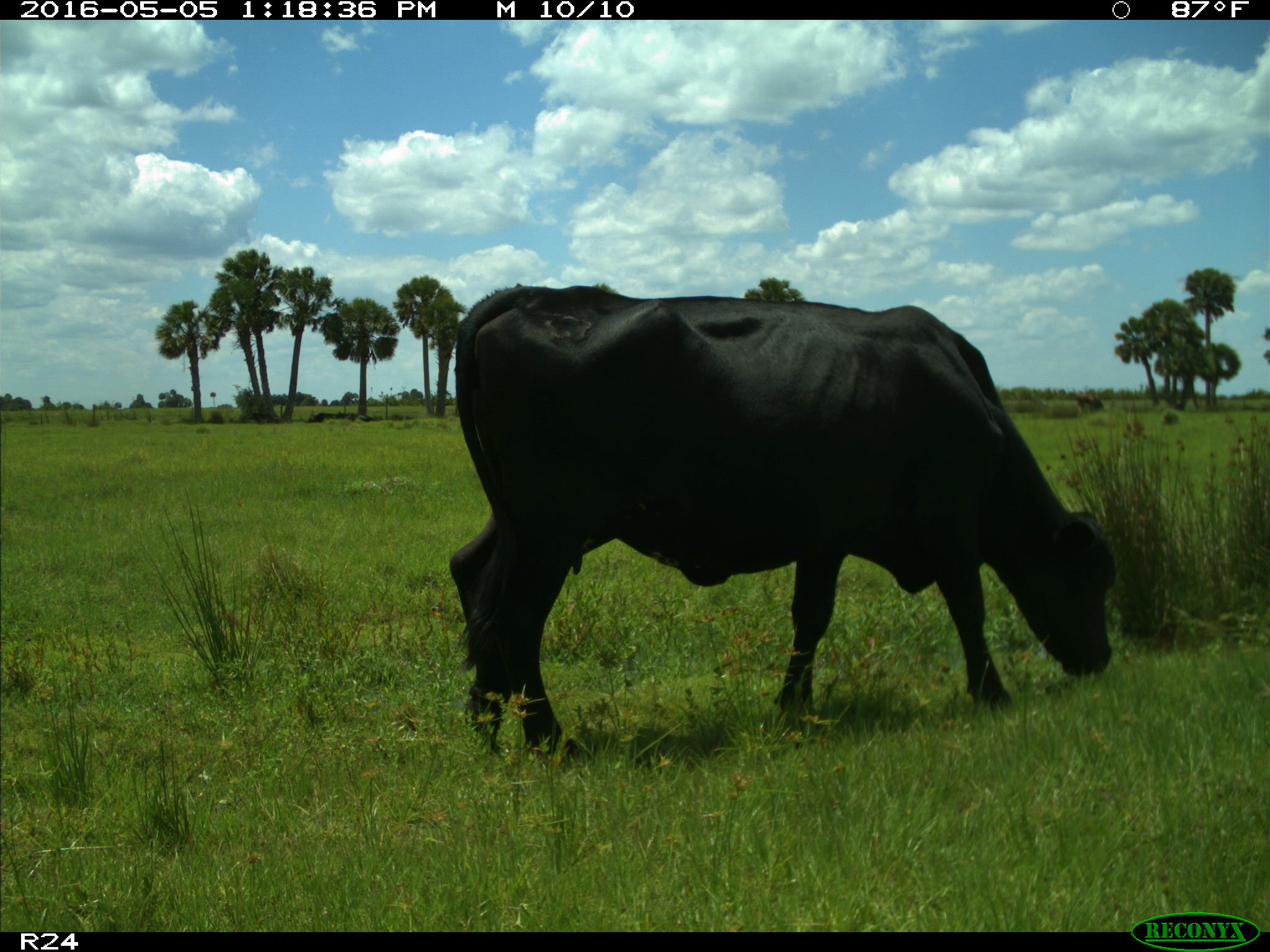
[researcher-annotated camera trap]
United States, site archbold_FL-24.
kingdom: Animalia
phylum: Chordata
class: Mammalia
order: Artiodactyla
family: Bovidae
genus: Bos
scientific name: Bos taurus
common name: domestic cow